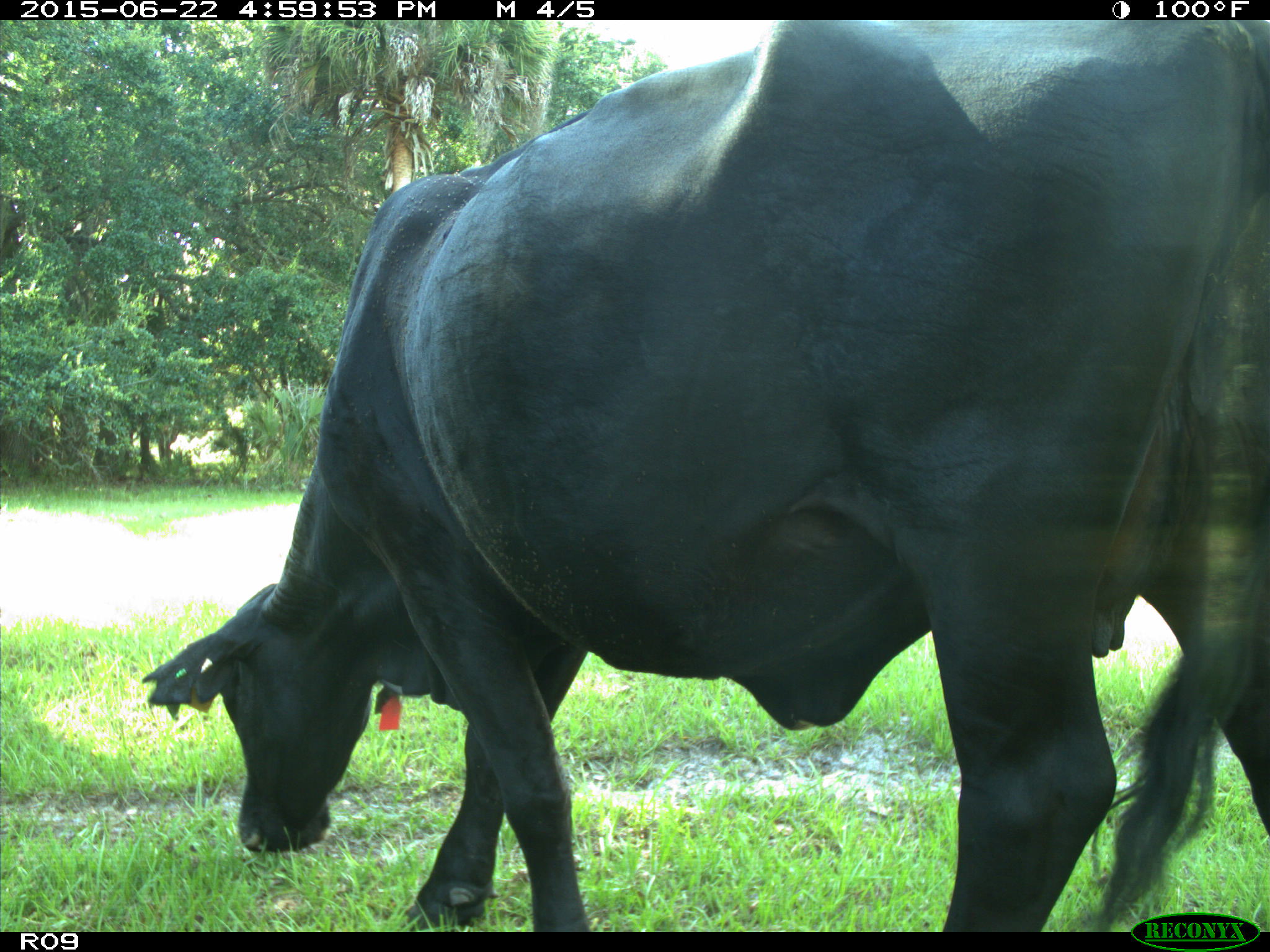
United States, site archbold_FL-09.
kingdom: Animalia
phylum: Chordata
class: Mammalia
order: Artiodactyla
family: Bovidae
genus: Bos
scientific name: Bos taurus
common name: domestic cow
Bos taurus (domestic cow).